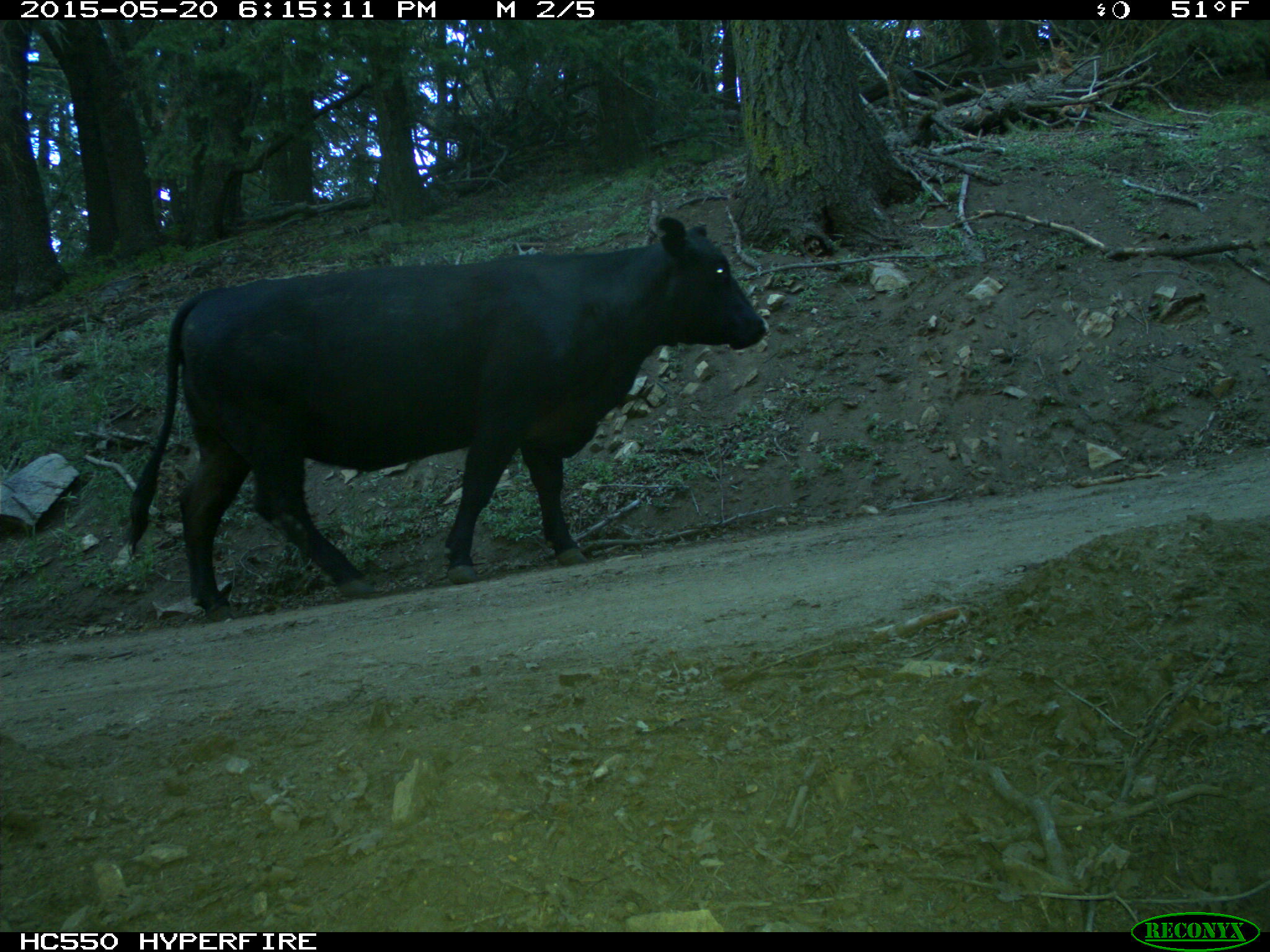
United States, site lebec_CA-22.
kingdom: Animalia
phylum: Chordata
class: Mammalia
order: Artiodactyla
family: Bovidae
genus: Bos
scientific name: Bos taurus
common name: domestic cow